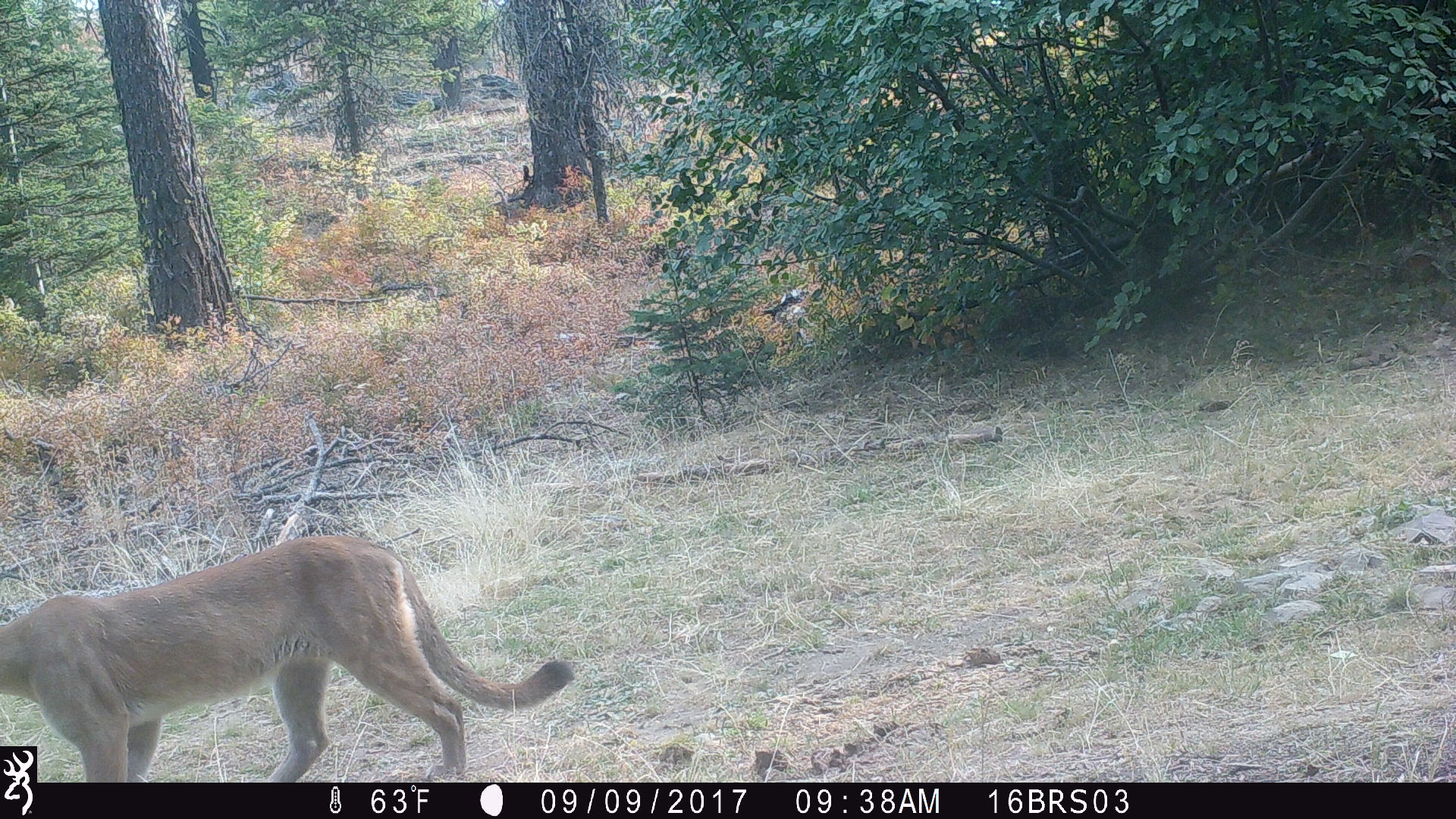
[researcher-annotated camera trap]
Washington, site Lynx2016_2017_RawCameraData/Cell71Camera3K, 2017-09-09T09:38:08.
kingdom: Animalia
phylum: Chordata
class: Mammalia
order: Carnivora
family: Felidae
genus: Puma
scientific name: Puma concolor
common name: mountain lion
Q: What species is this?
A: Puma concolor (mountain lion).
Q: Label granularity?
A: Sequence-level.